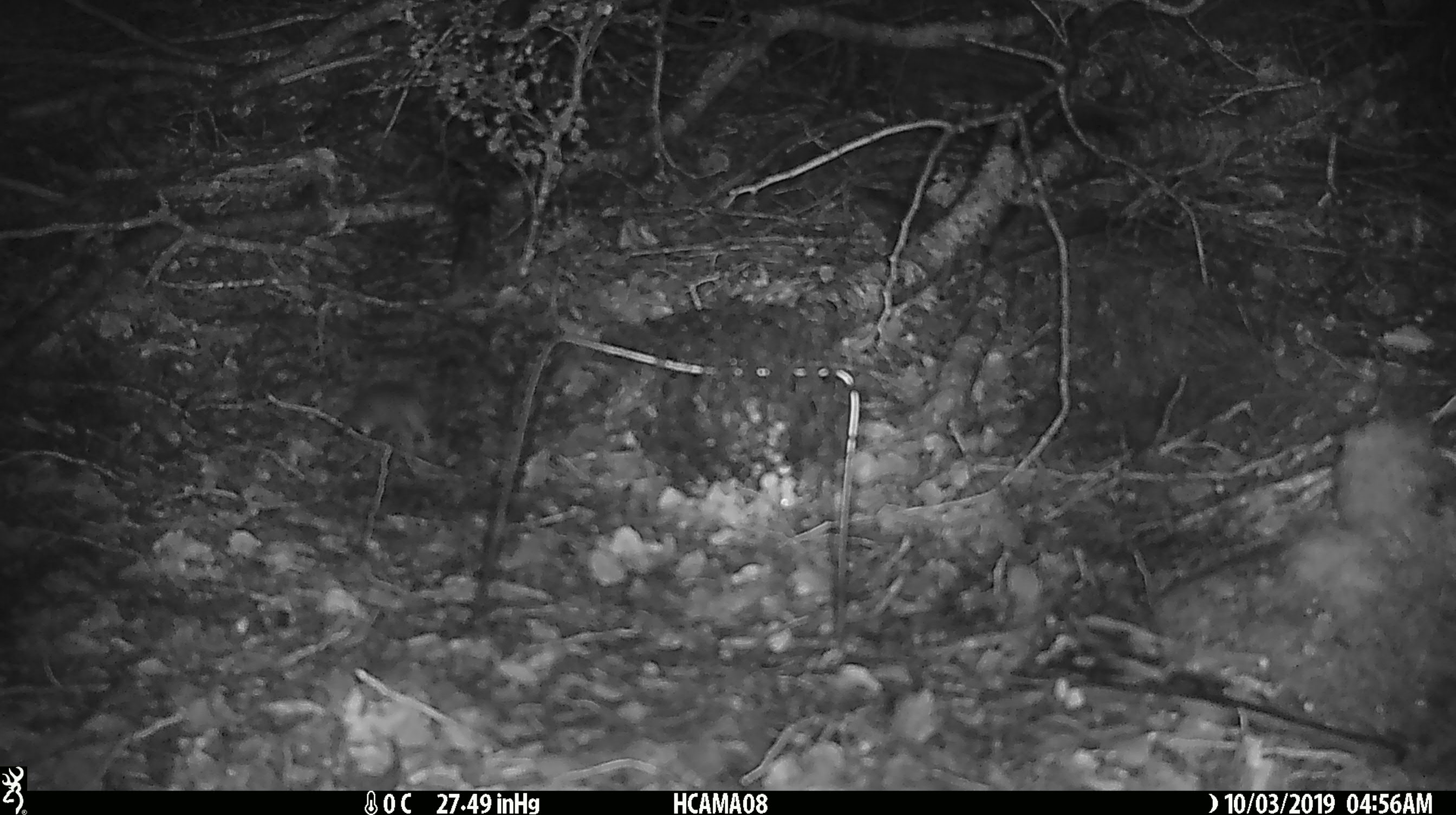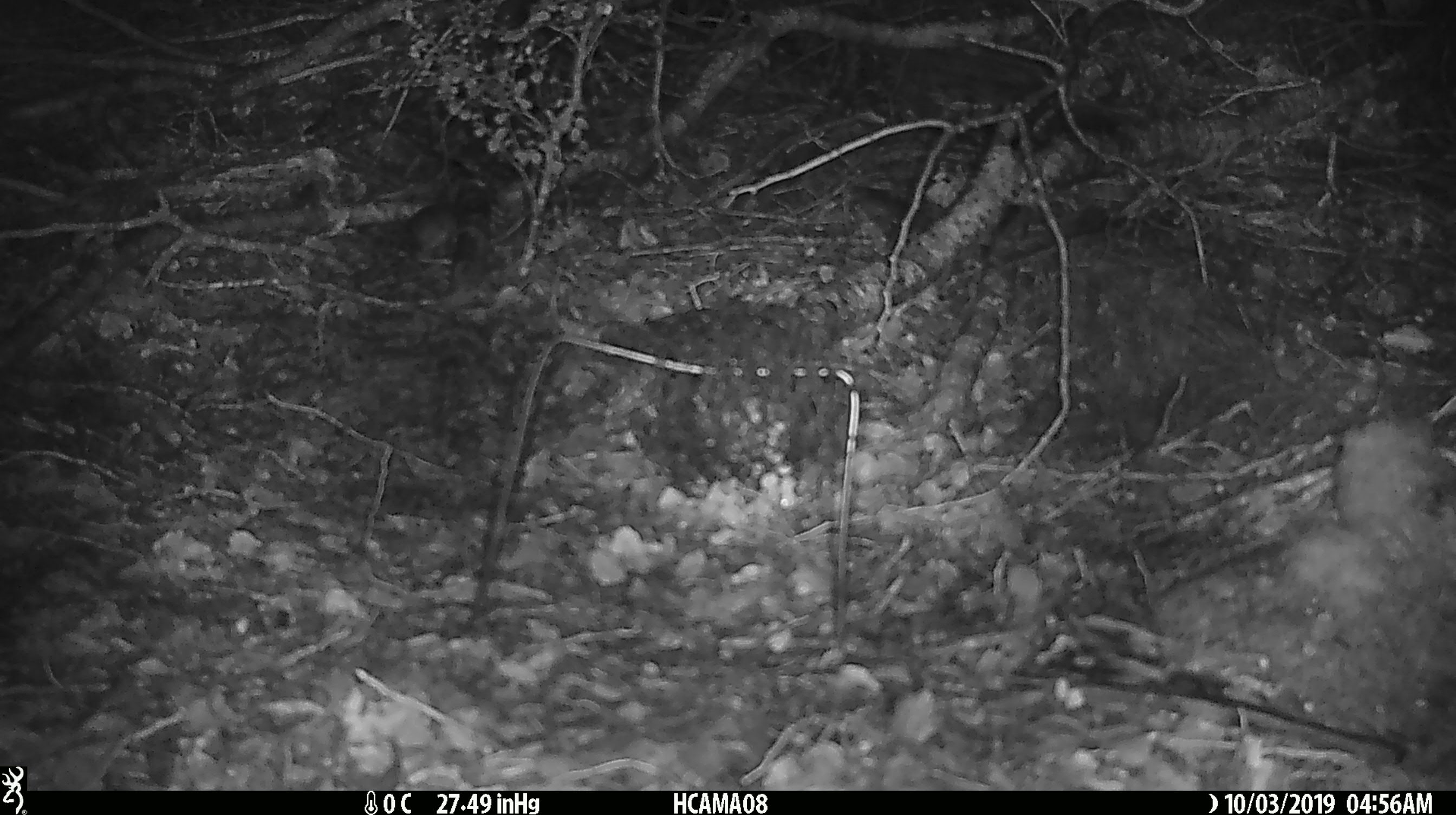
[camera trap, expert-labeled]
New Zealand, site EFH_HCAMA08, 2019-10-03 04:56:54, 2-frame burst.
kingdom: Animalia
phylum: Chordata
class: Mammalia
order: Rodentia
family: Muridae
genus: Mus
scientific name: Mus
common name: mouse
Mouse (Mus).